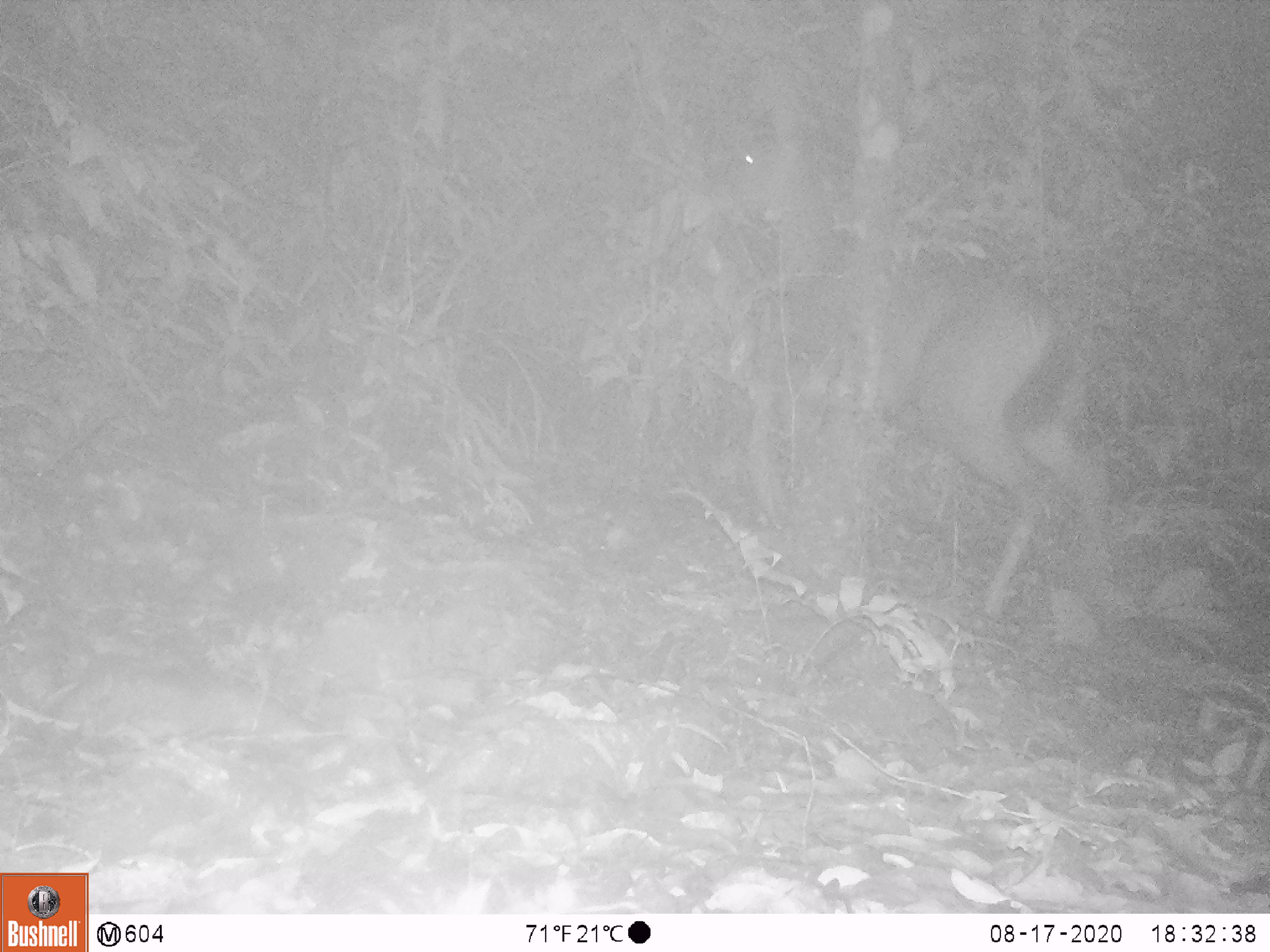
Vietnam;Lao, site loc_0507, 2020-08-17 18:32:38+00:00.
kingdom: Animalia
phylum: Chordata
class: Mammalia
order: Artiodactyla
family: Cervidae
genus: Rusa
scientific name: Rusa unicolor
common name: sambar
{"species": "sambar (Rusa unicolor)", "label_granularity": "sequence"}